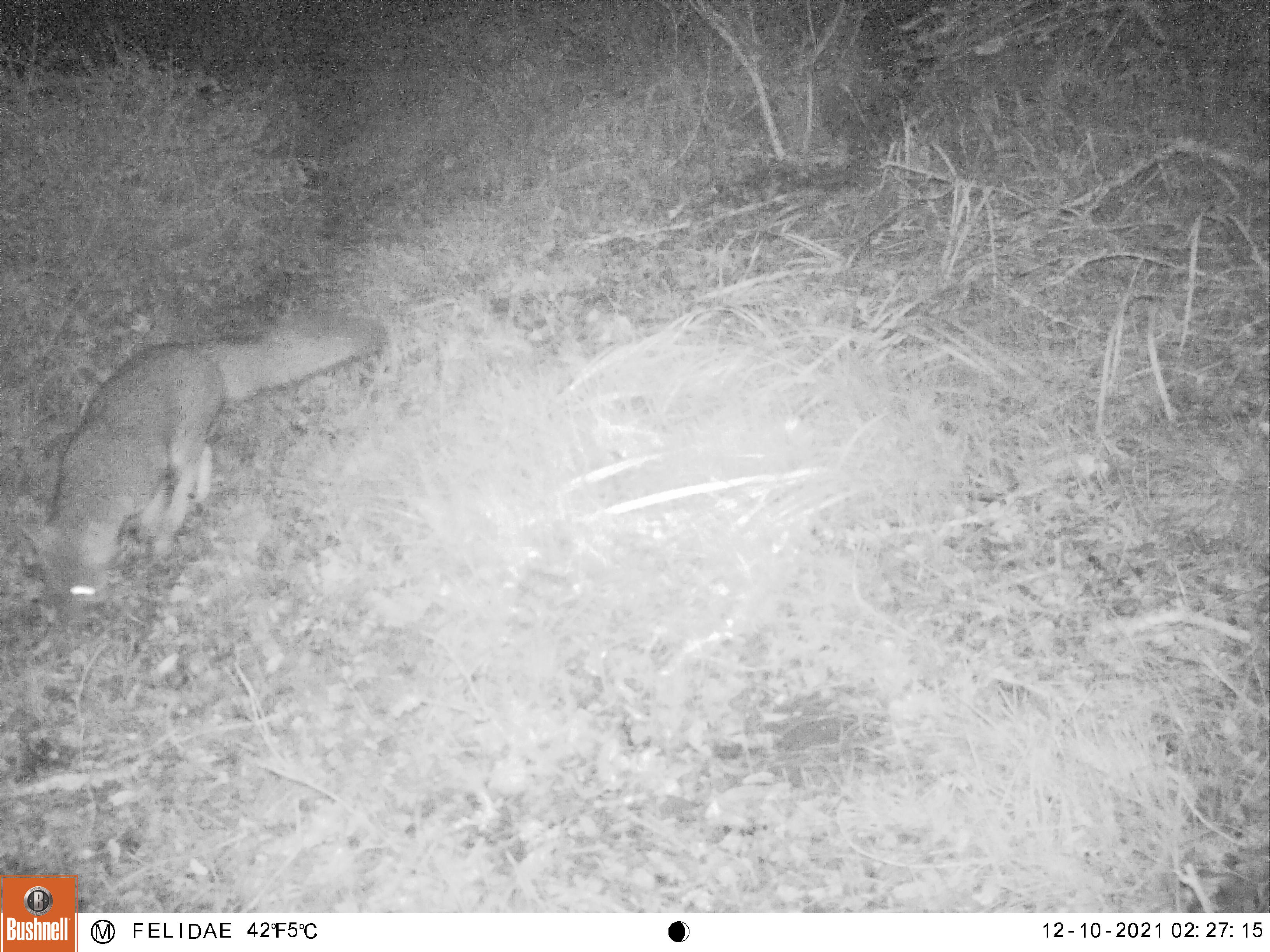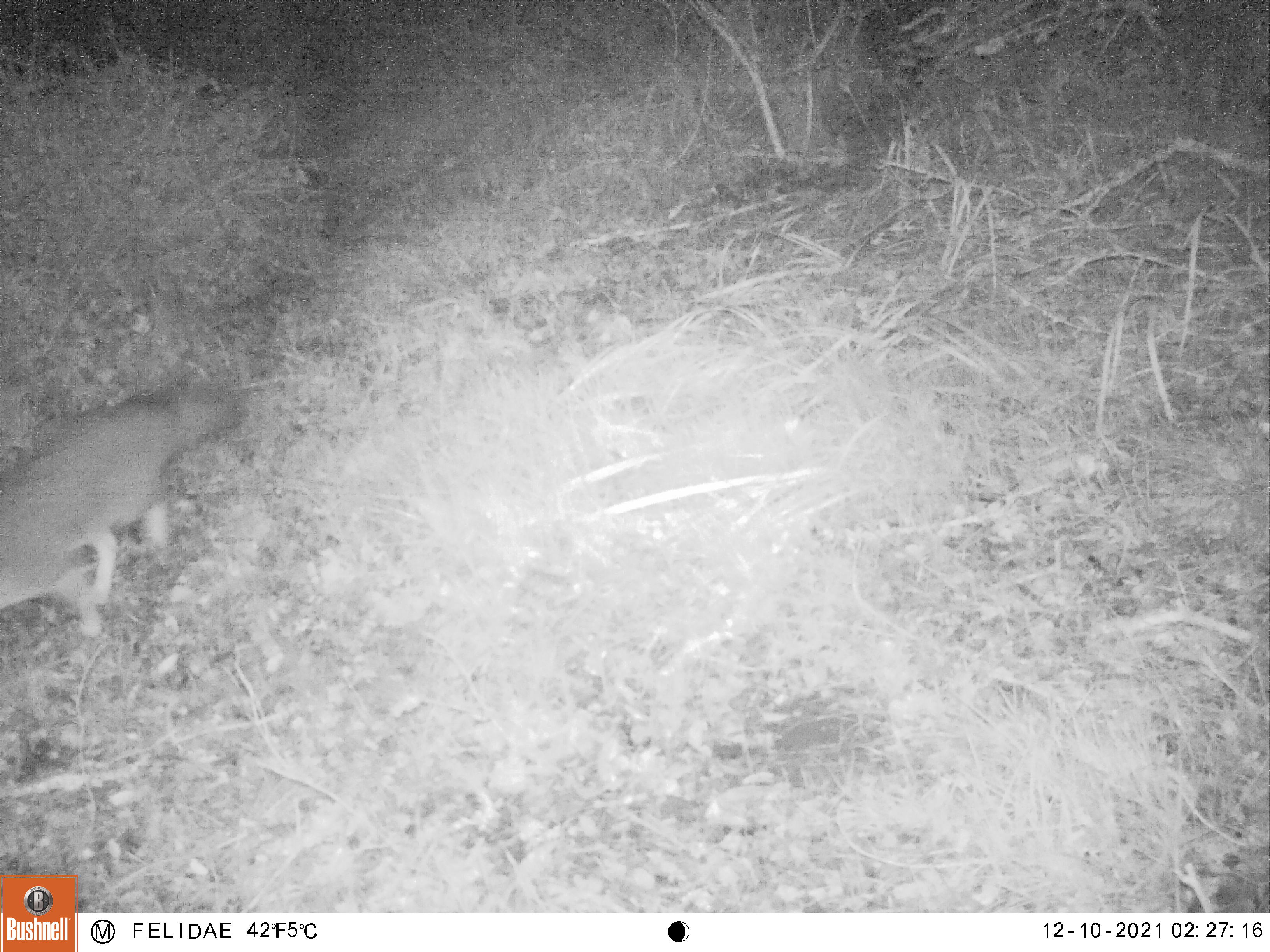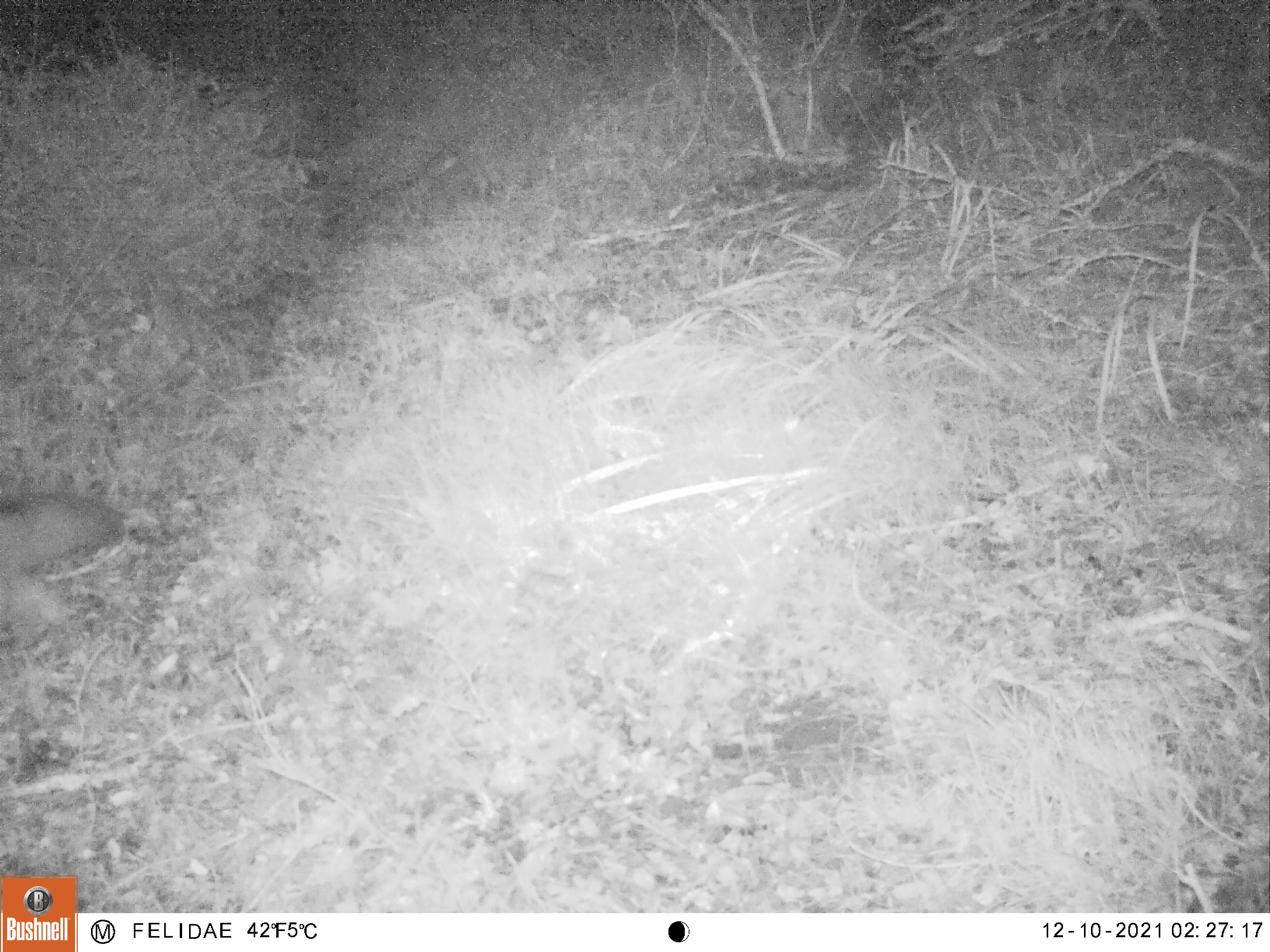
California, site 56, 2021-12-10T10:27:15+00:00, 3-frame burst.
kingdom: Animalia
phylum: Chordata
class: Mammalia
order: Carnivora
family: Canidae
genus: Urocyon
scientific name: Urocyon cinereoargenteus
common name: gray fox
Gray fox (Urocyon cinereoargenteus).